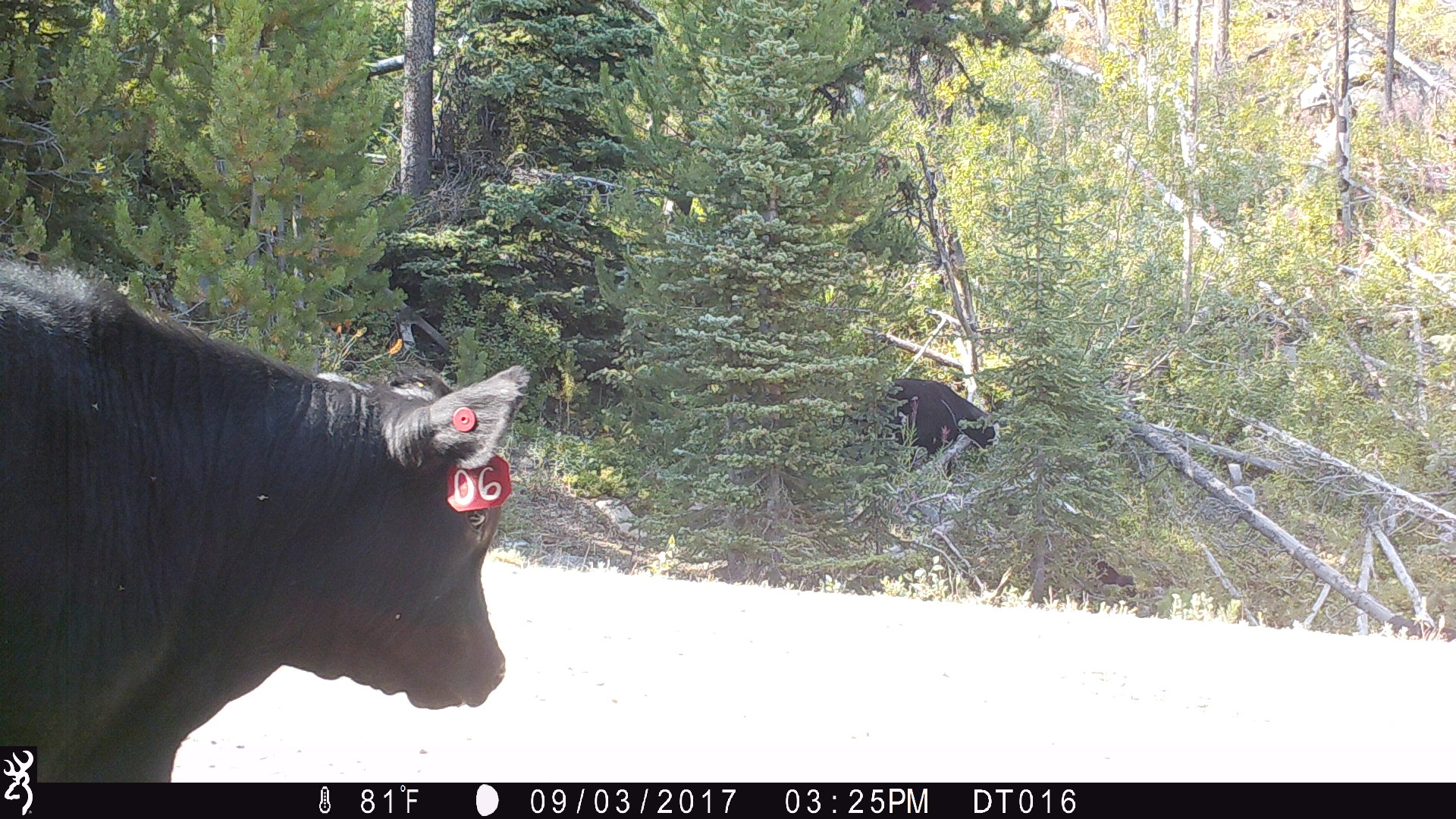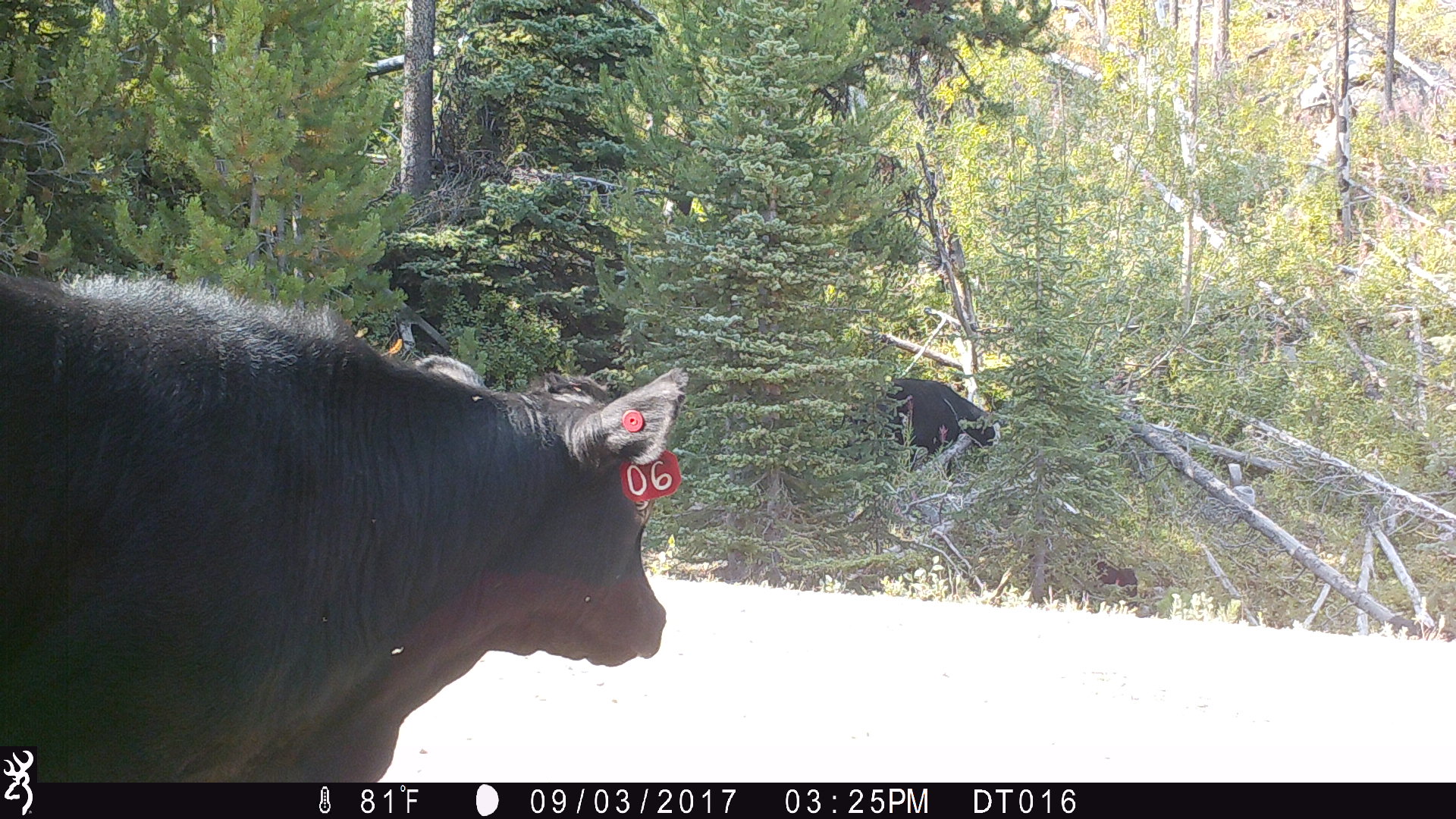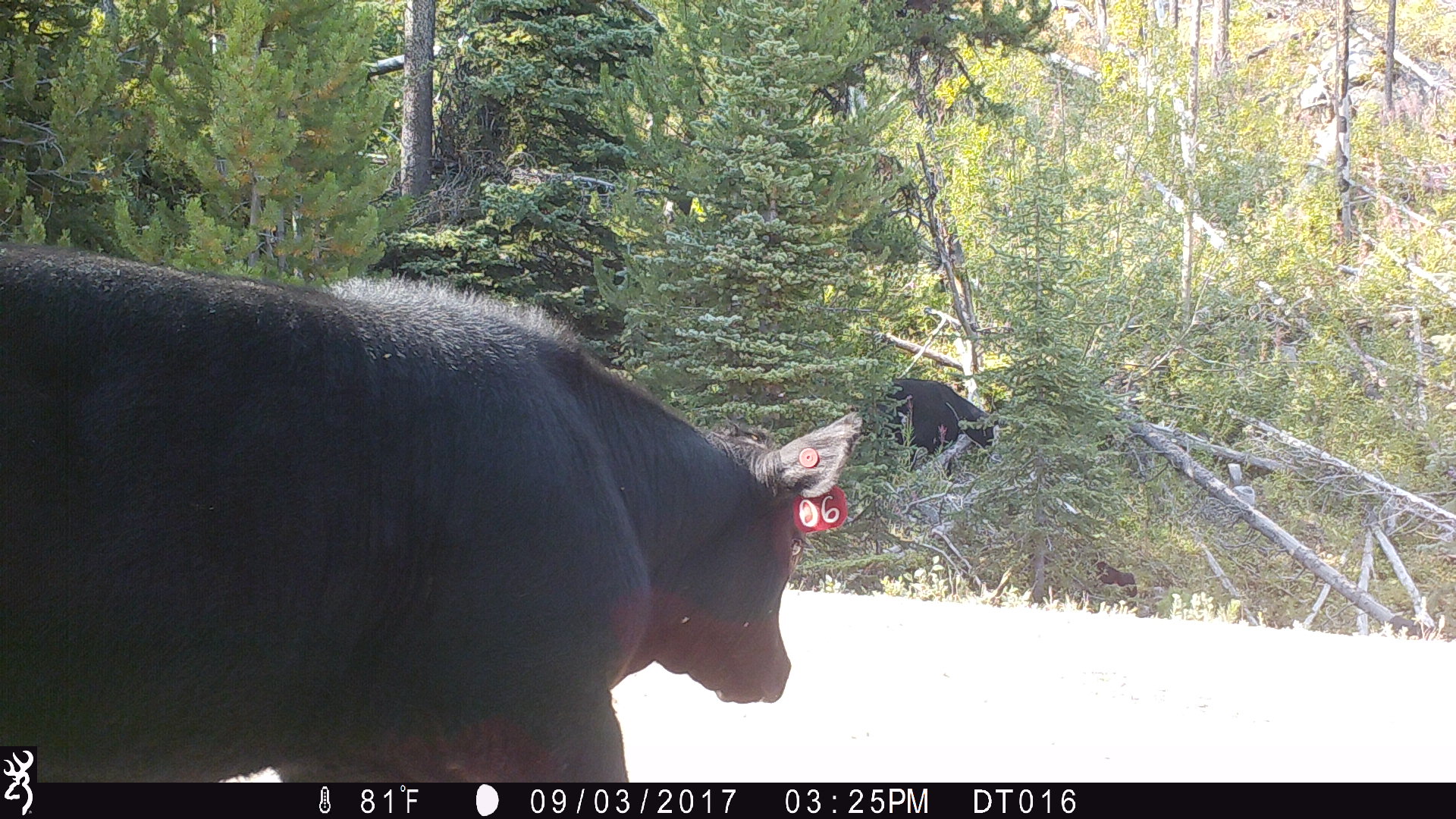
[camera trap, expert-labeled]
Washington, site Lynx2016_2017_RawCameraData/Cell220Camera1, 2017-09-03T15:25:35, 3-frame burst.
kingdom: Animalia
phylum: Chordata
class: Mammalia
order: Artiodactyla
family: Bovidae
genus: Bos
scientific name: Bos taurus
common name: domestic cattle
Domestic cattle (Bos taurus). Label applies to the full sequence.